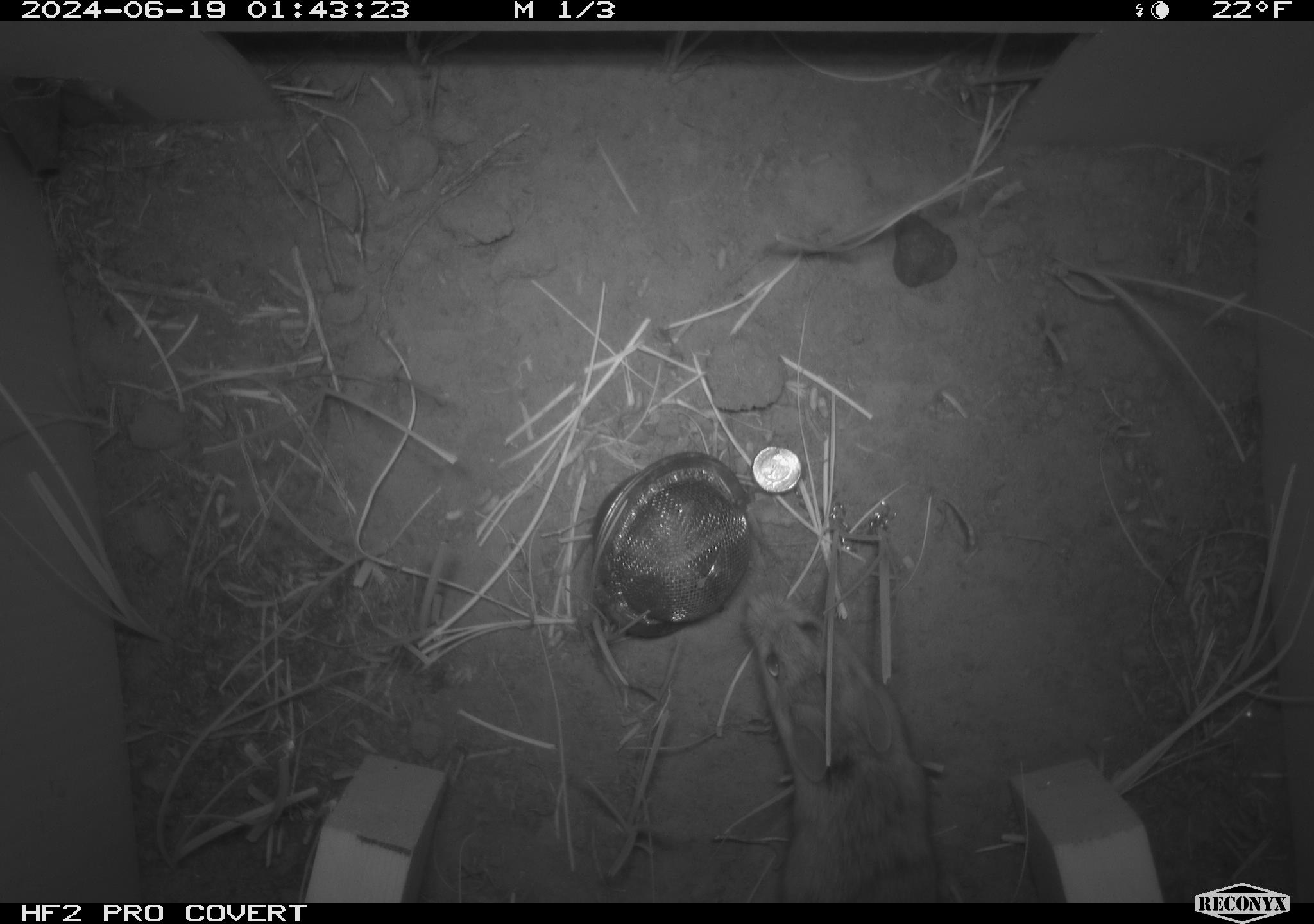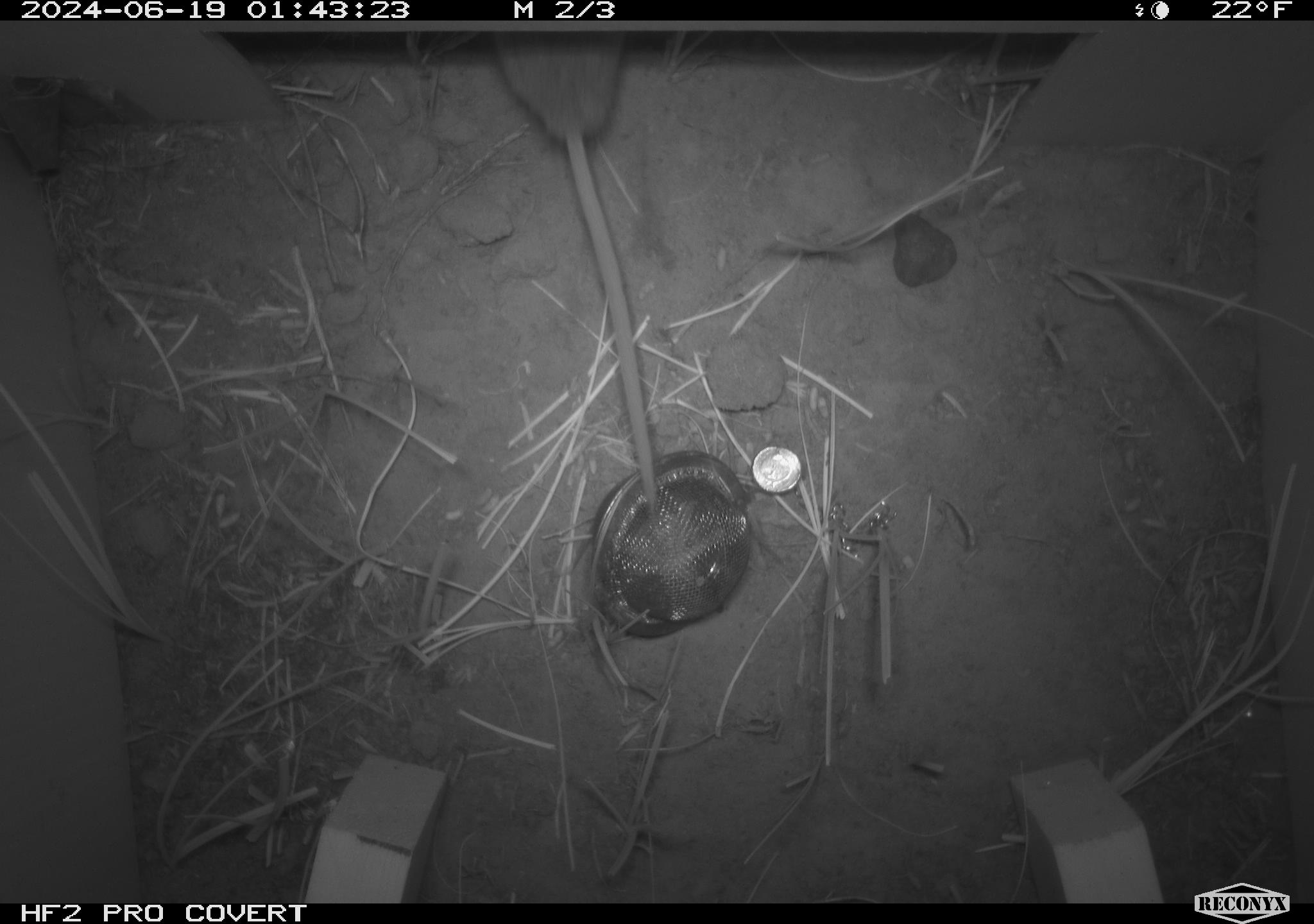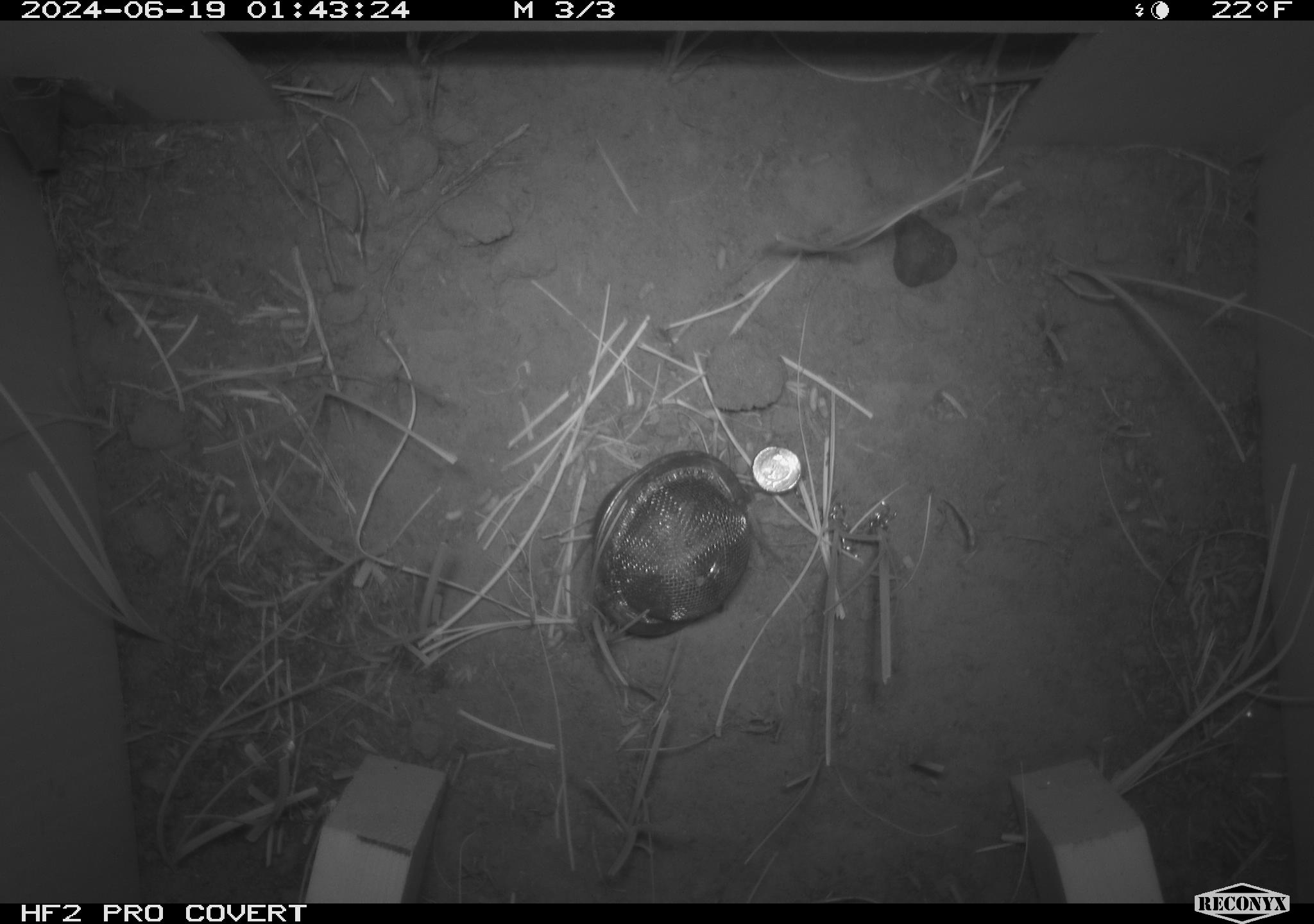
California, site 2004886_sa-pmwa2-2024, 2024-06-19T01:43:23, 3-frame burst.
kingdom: Animalia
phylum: Chordata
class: Mammalia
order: Rodentia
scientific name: Rodentia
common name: mouse species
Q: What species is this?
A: Mouse species (Rodentia).